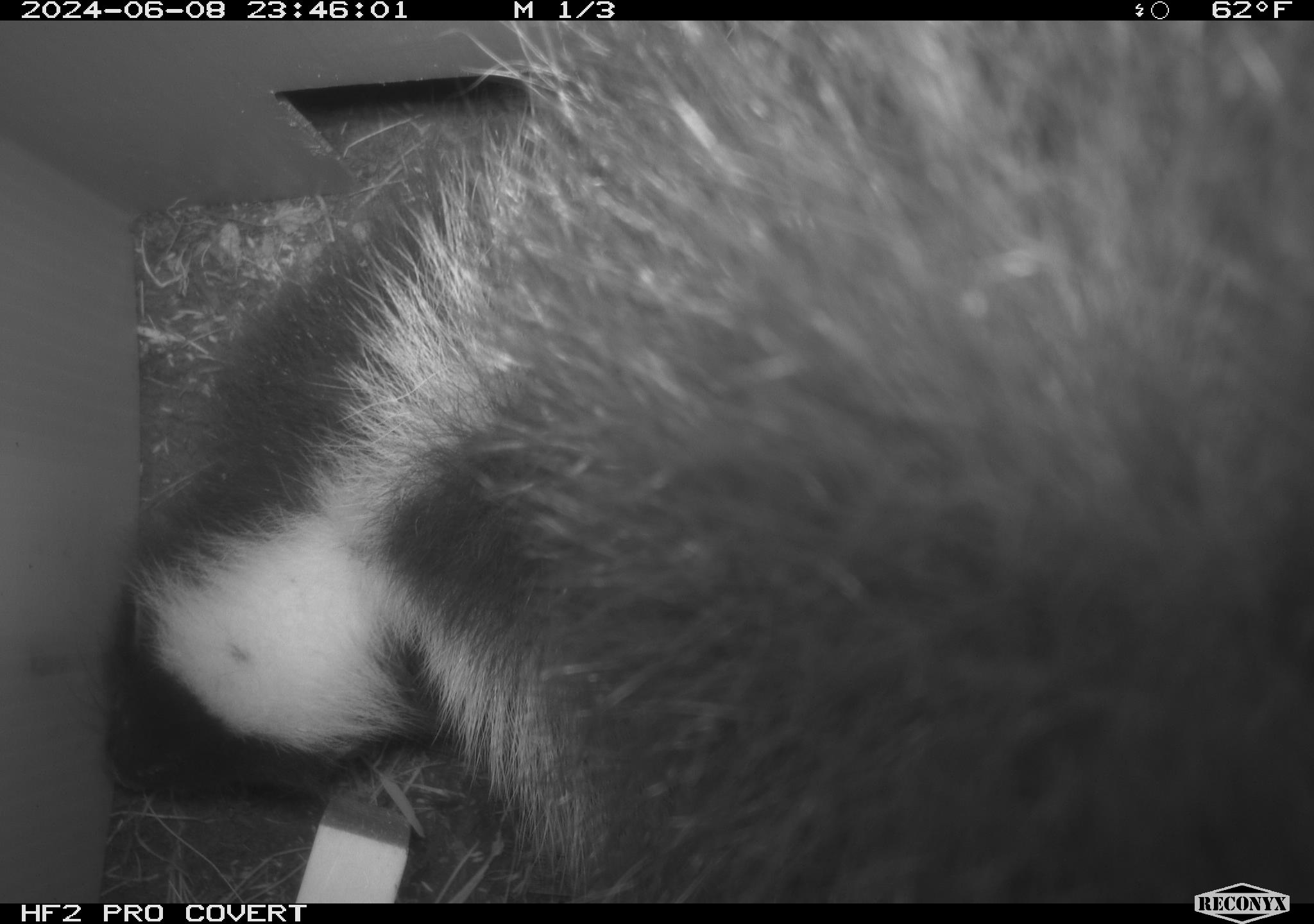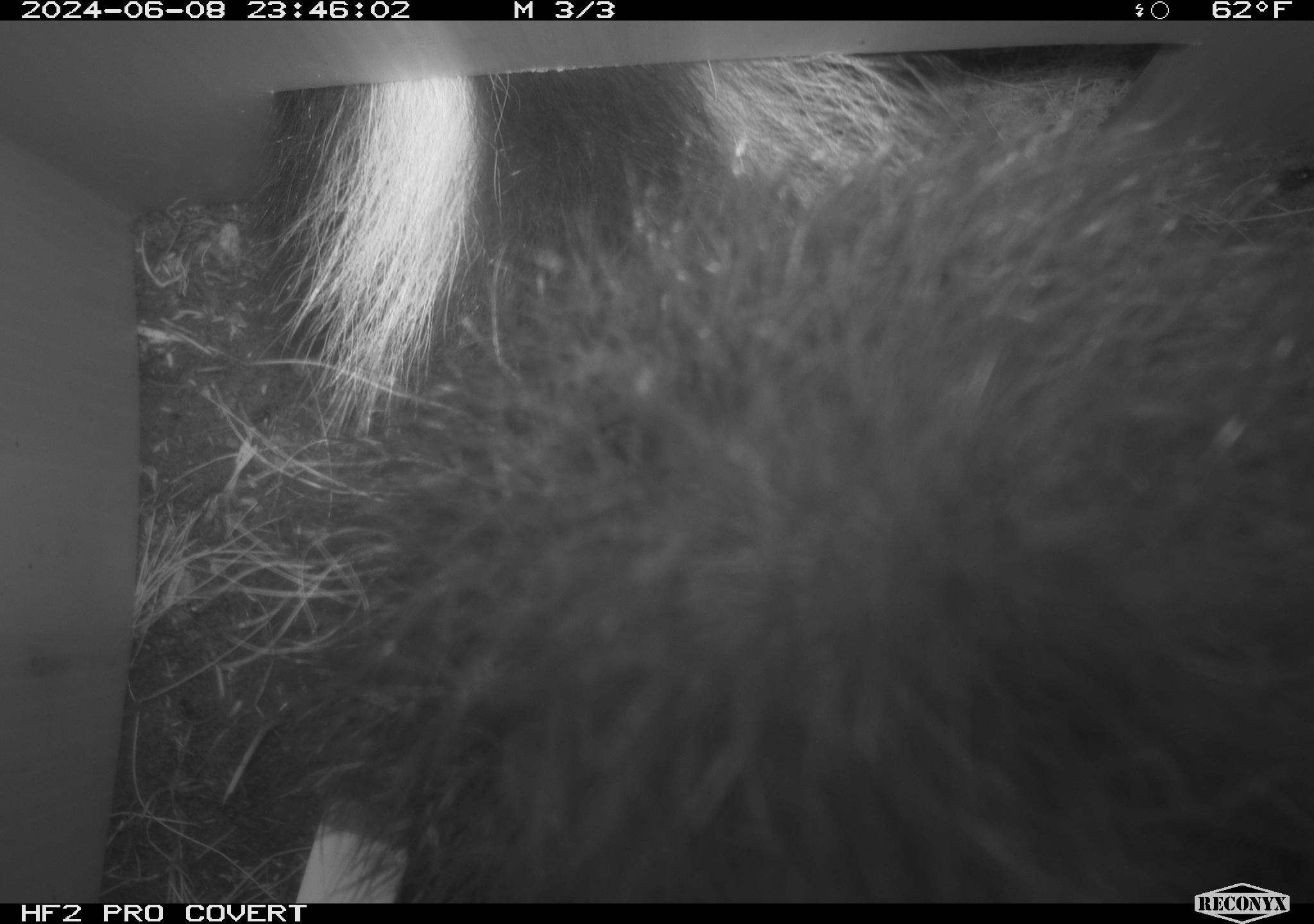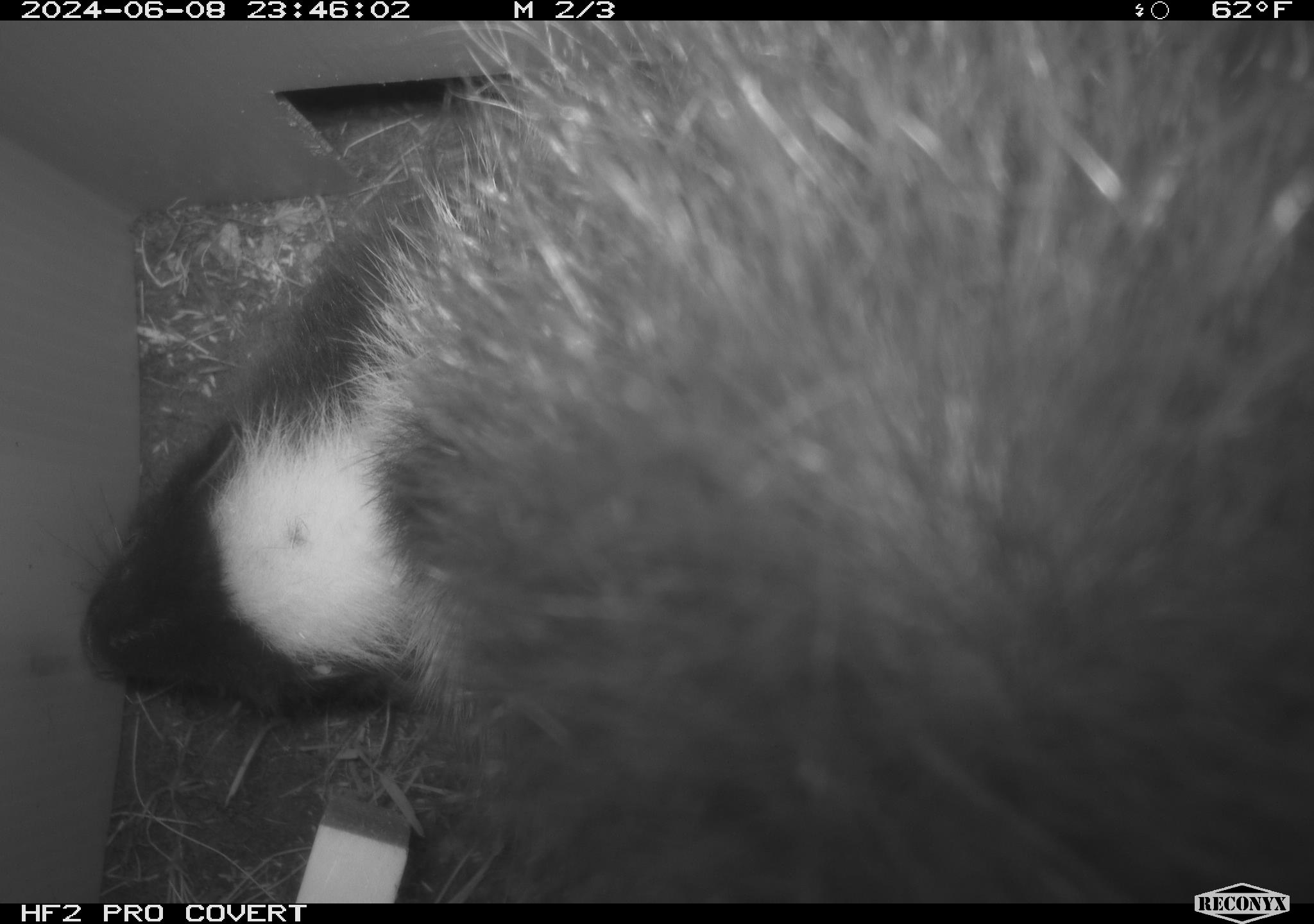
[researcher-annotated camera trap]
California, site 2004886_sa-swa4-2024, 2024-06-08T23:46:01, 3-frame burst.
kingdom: Animalia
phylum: Chordata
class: Mammalia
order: Carnivora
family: Mephitidae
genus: Mephitis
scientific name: Mephitis mephitis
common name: striped skunk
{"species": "striped skunk (Mephitis mephitis)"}